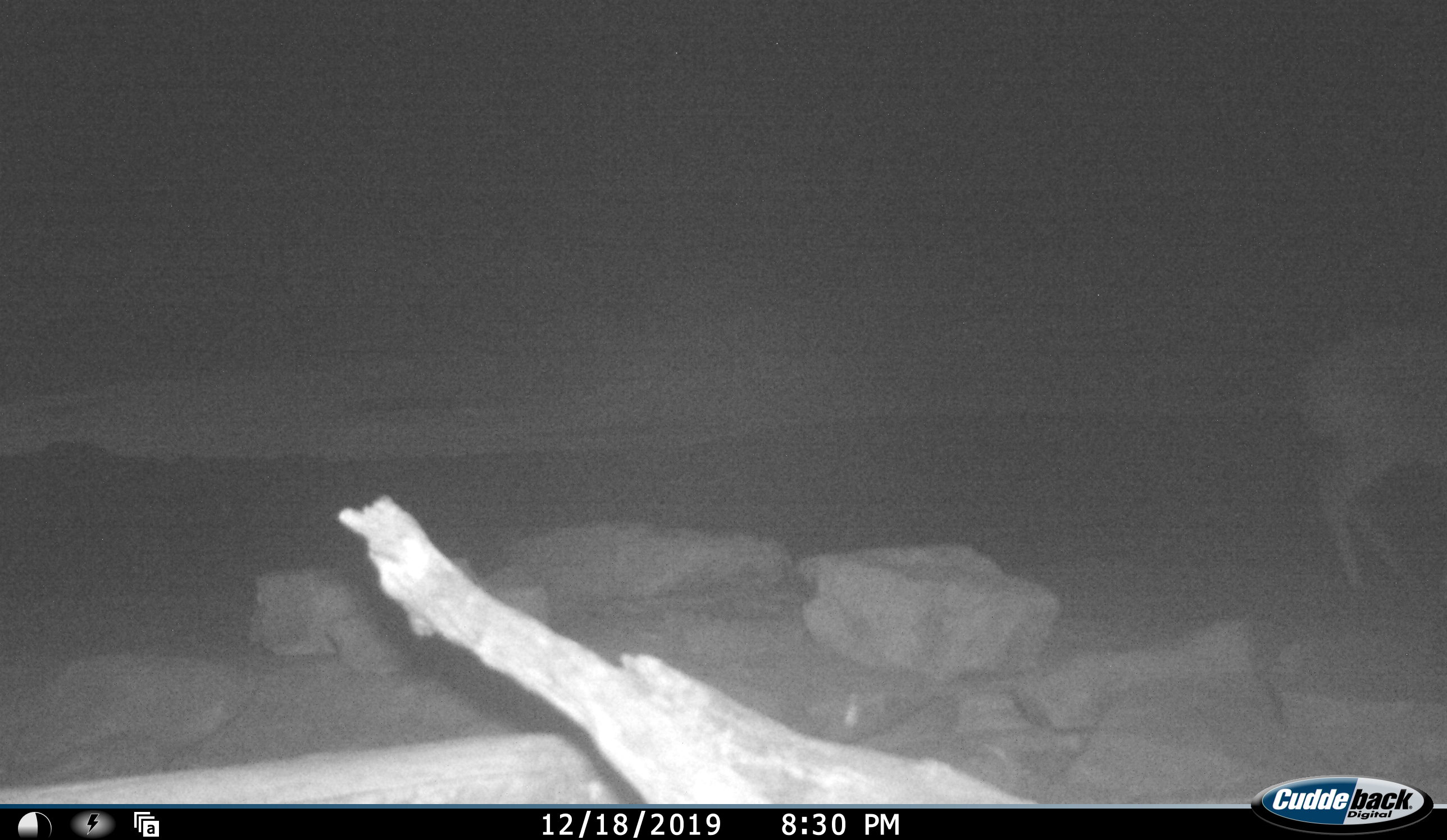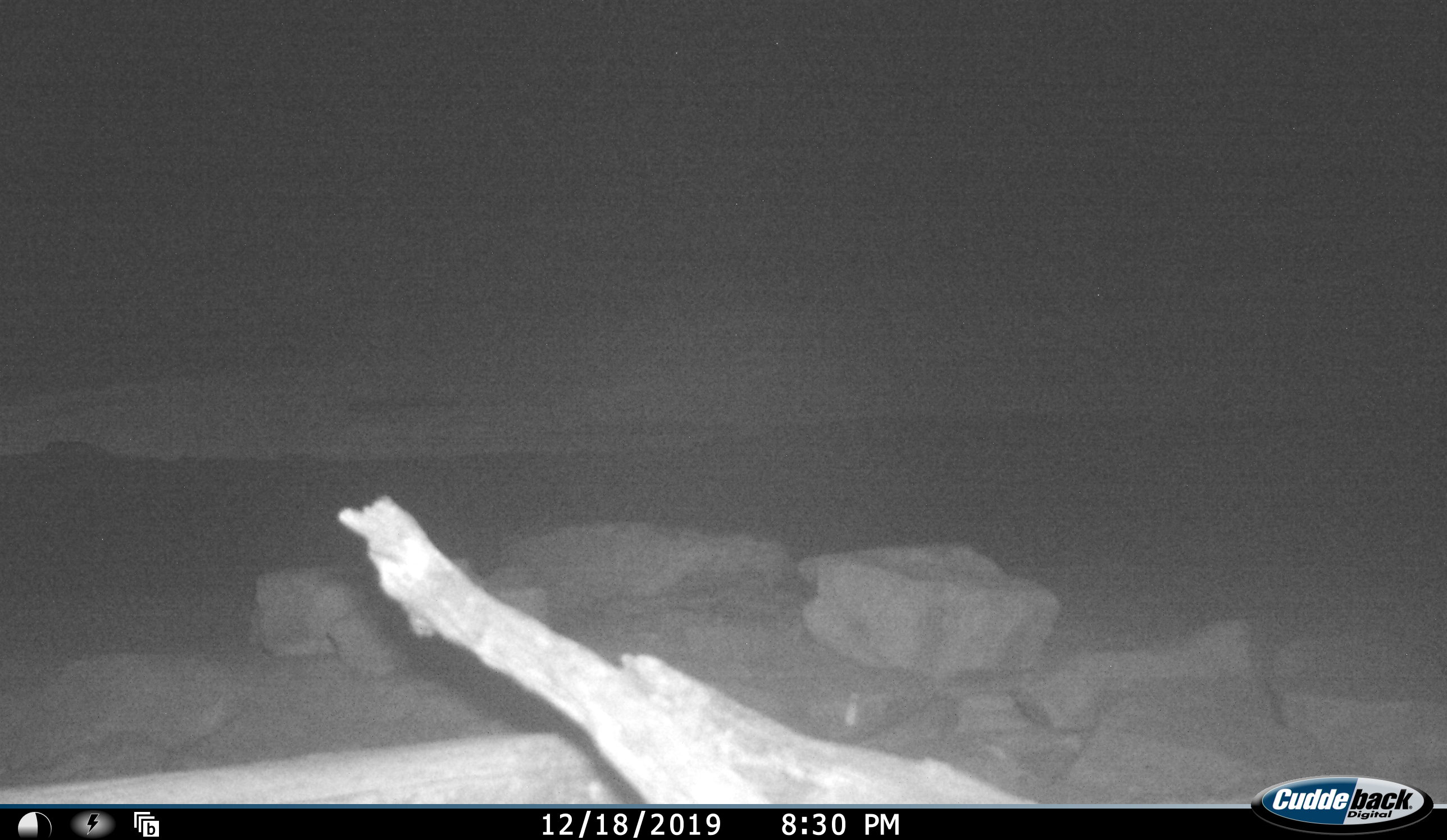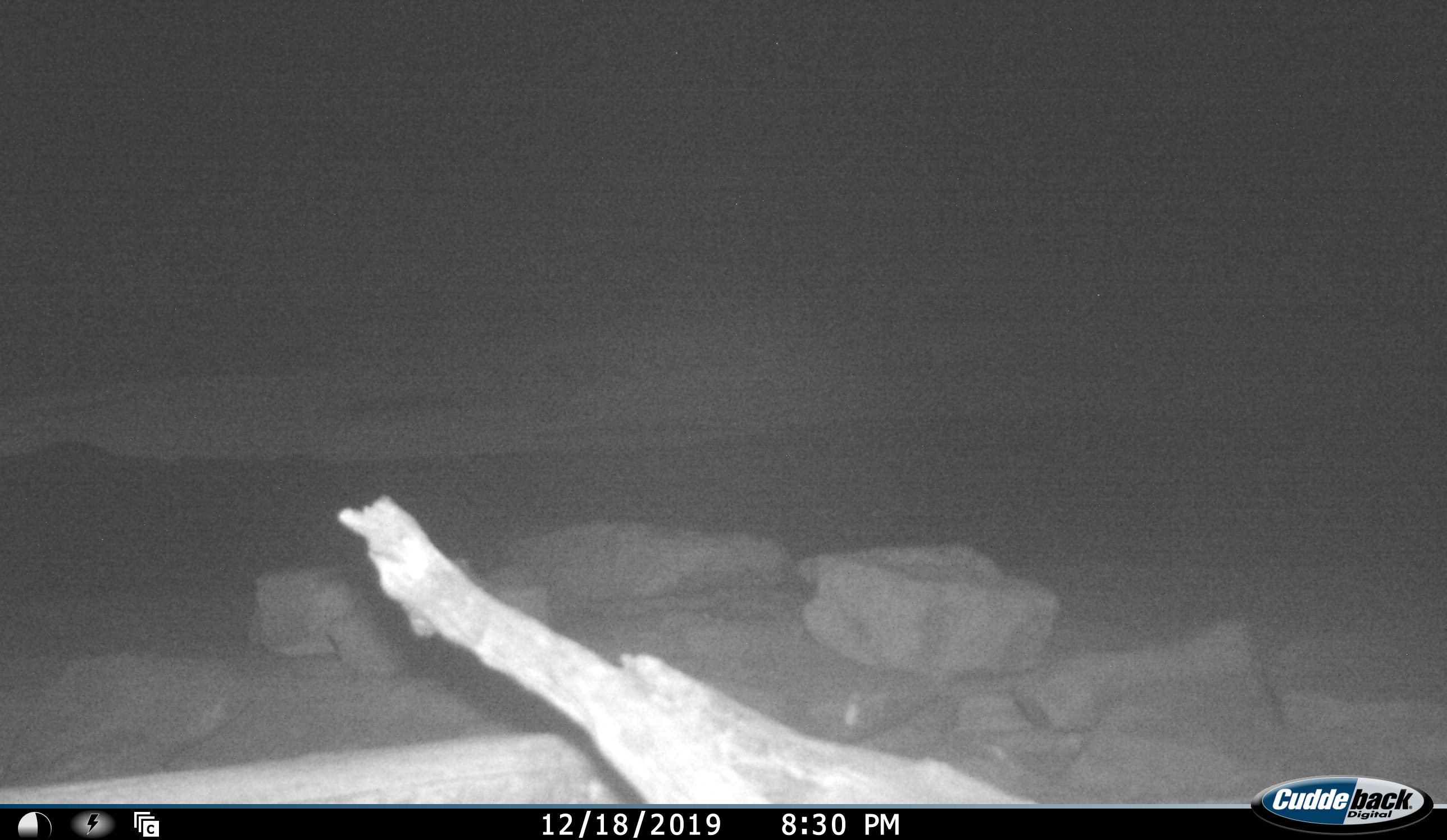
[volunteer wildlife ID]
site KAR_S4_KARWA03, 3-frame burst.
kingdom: Animalia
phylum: Chordata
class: Mammalia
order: Artiodactyla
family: Bovidae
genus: Raphicerus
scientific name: Raphicerus campestris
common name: steenbok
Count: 1.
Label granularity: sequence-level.